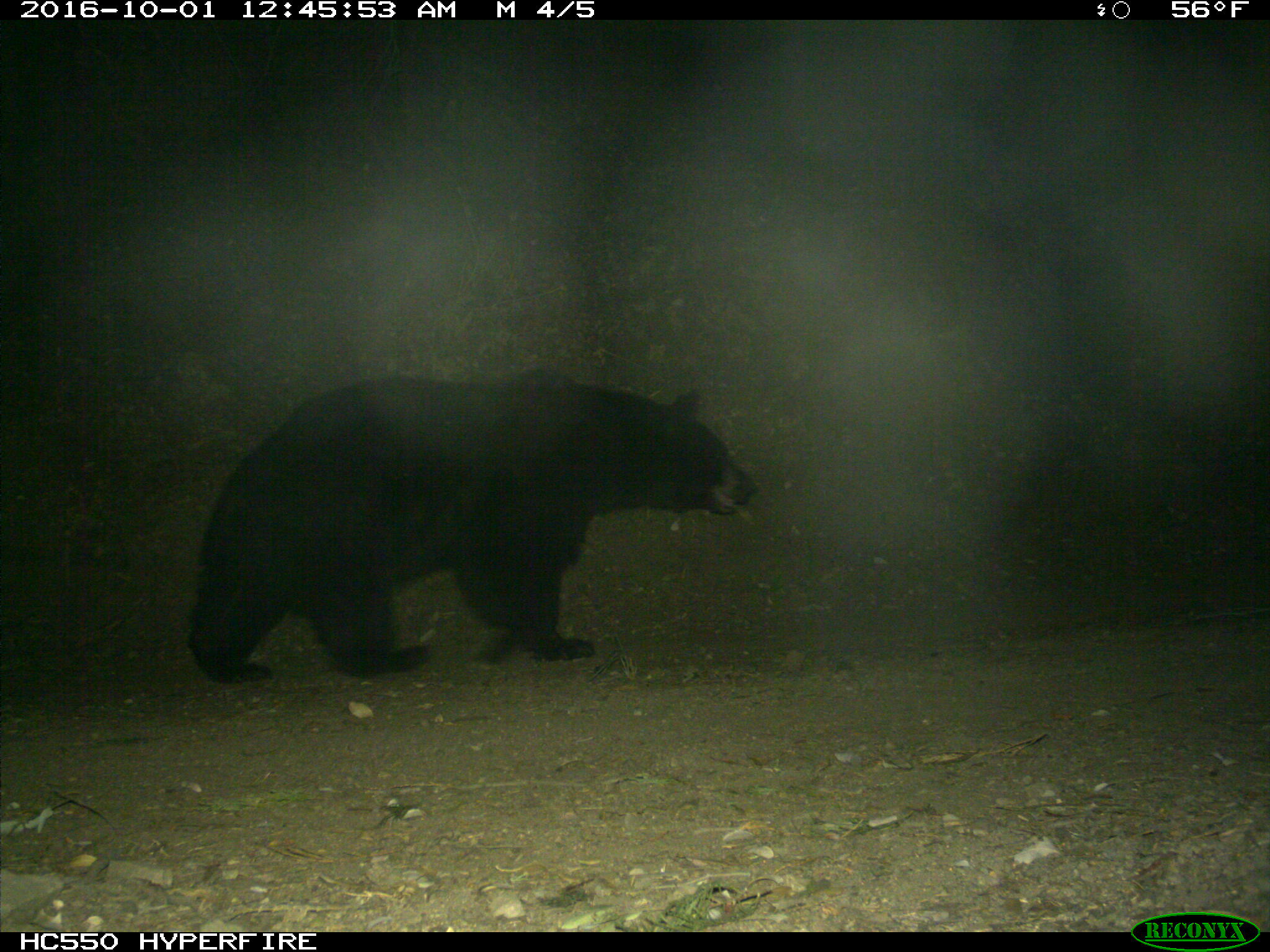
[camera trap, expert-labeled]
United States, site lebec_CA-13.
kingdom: Animalia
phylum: Chordata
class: Mammalia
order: Carnivora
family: Ursidae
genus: Ursus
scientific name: Ursus americanus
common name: american black bear